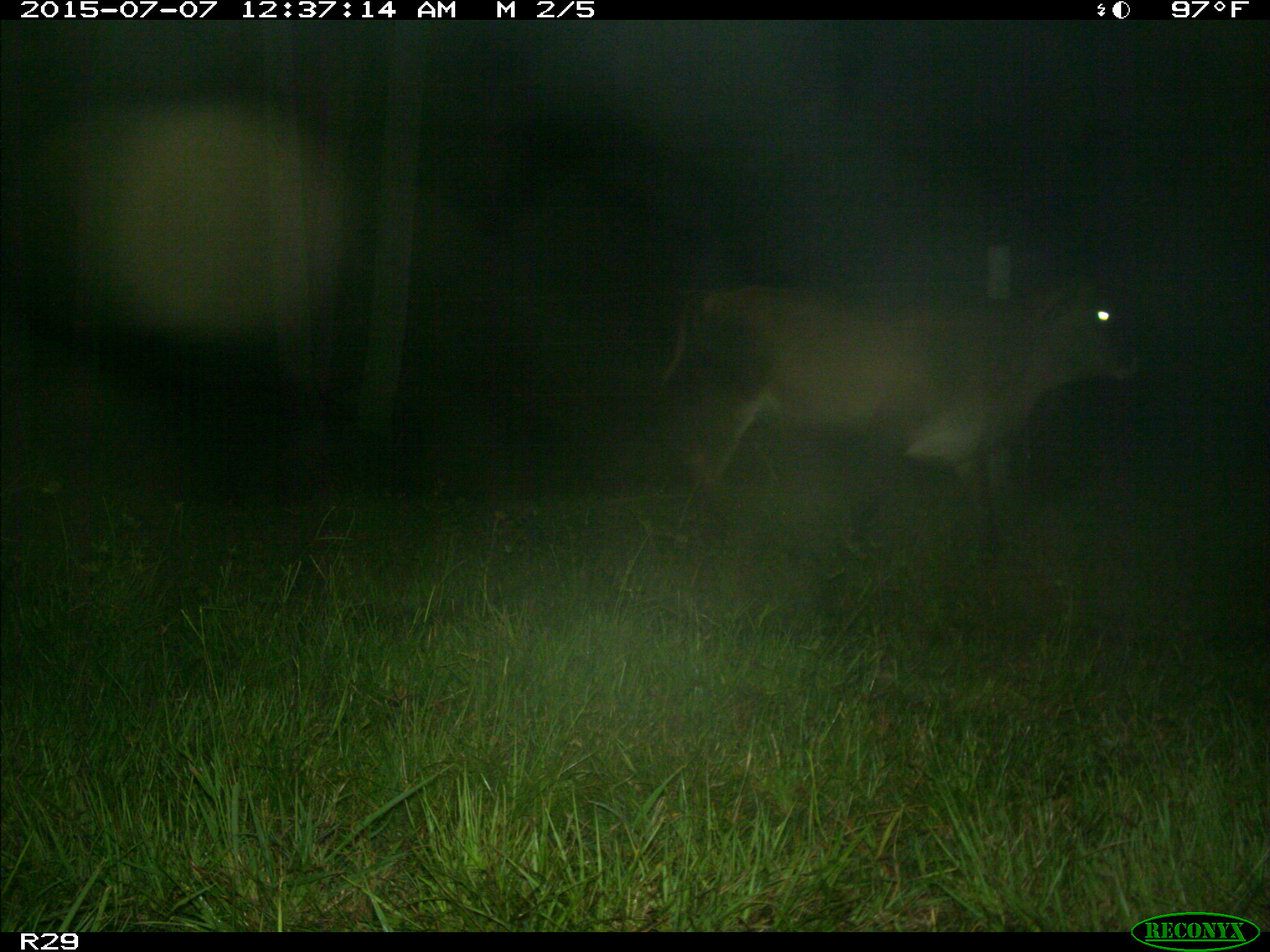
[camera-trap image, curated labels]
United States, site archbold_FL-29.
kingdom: Animalia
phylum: Chordata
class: Mammalia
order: Artiodactyla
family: Bovidae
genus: Bos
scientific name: Bos taurus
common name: domestic cow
Bos taurus (domestic cow).